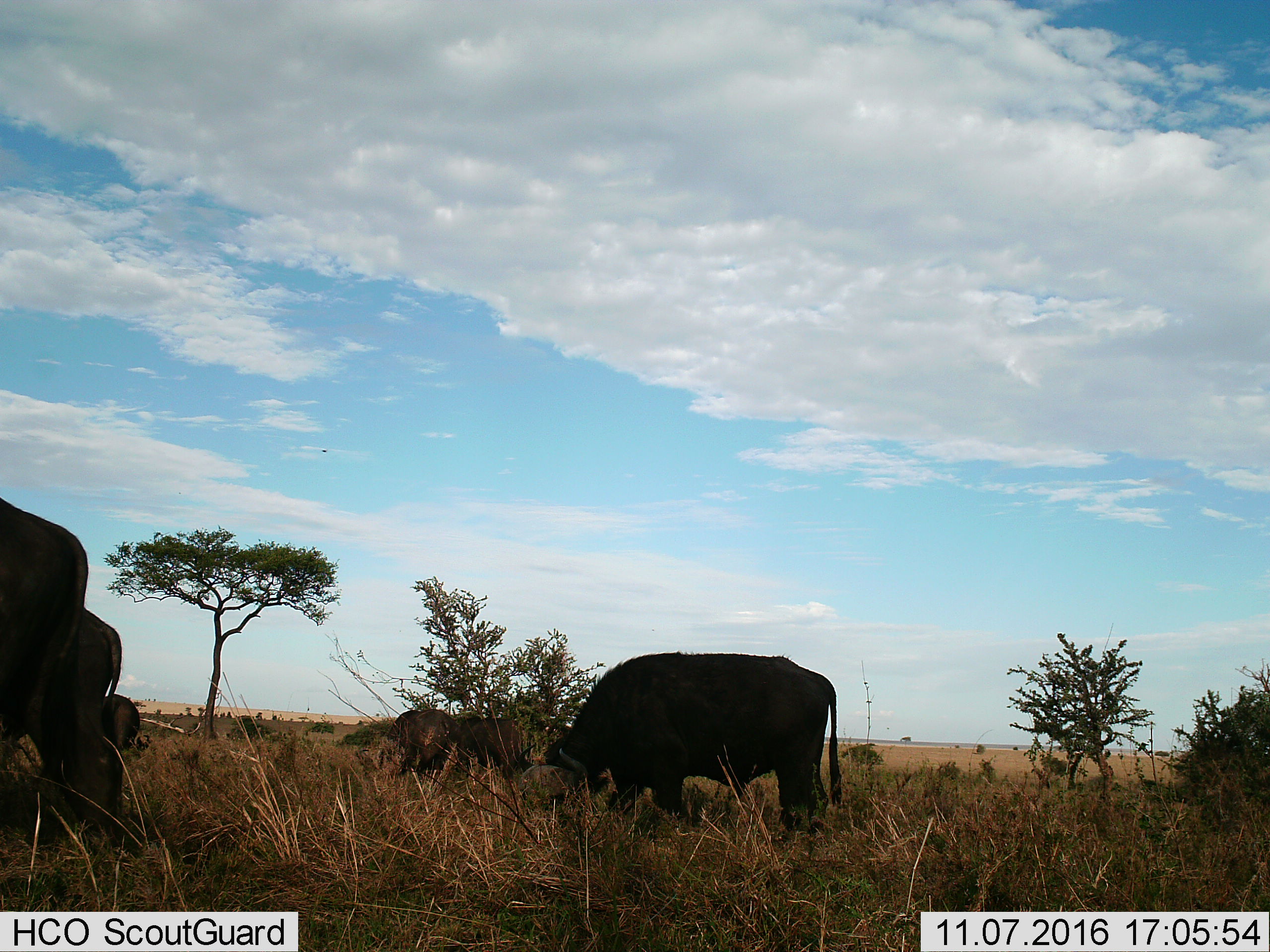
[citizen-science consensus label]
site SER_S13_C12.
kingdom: Animalia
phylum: Chordata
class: Mammalia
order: Artiodactyla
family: Bovidae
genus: Syncerus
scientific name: Syncerus caffer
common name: african buffalo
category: buffalo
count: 5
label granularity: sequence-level